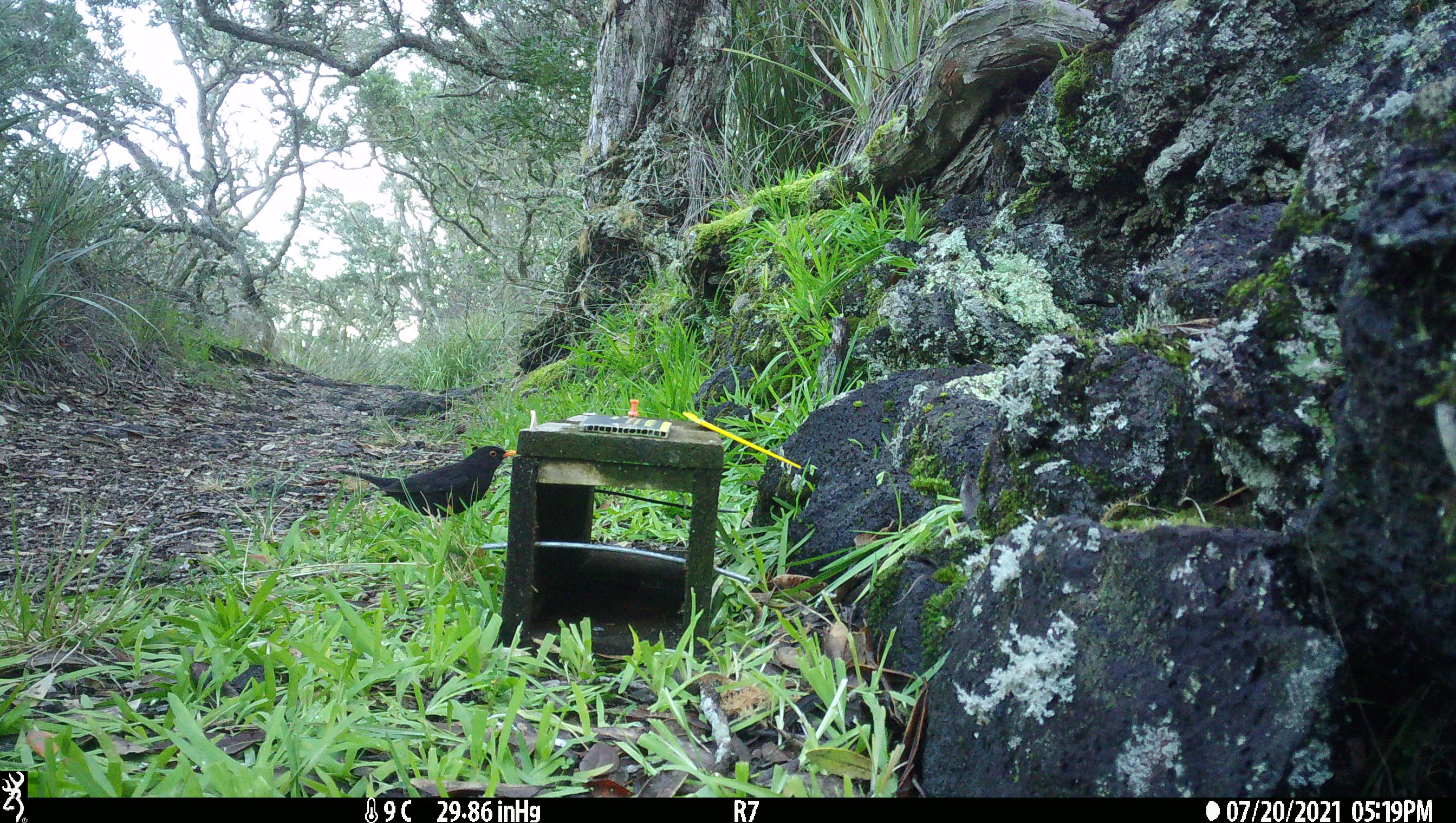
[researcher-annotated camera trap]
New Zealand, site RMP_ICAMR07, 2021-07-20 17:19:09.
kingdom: Animalia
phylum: Chordata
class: Aves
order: Passeriformes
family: Turdidae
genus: Turdus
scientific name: Turdus merula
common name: eurasian blackbird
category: blackbird